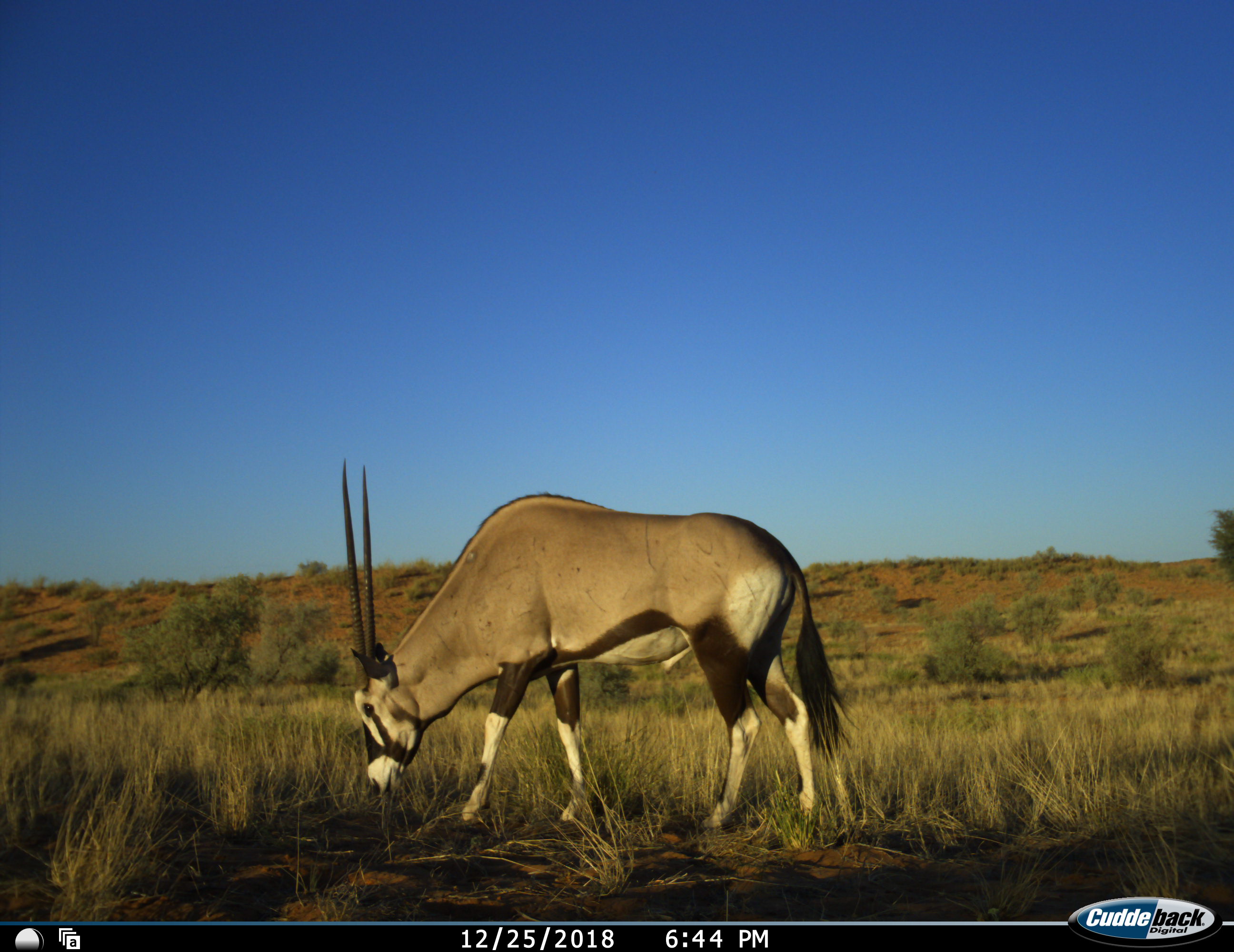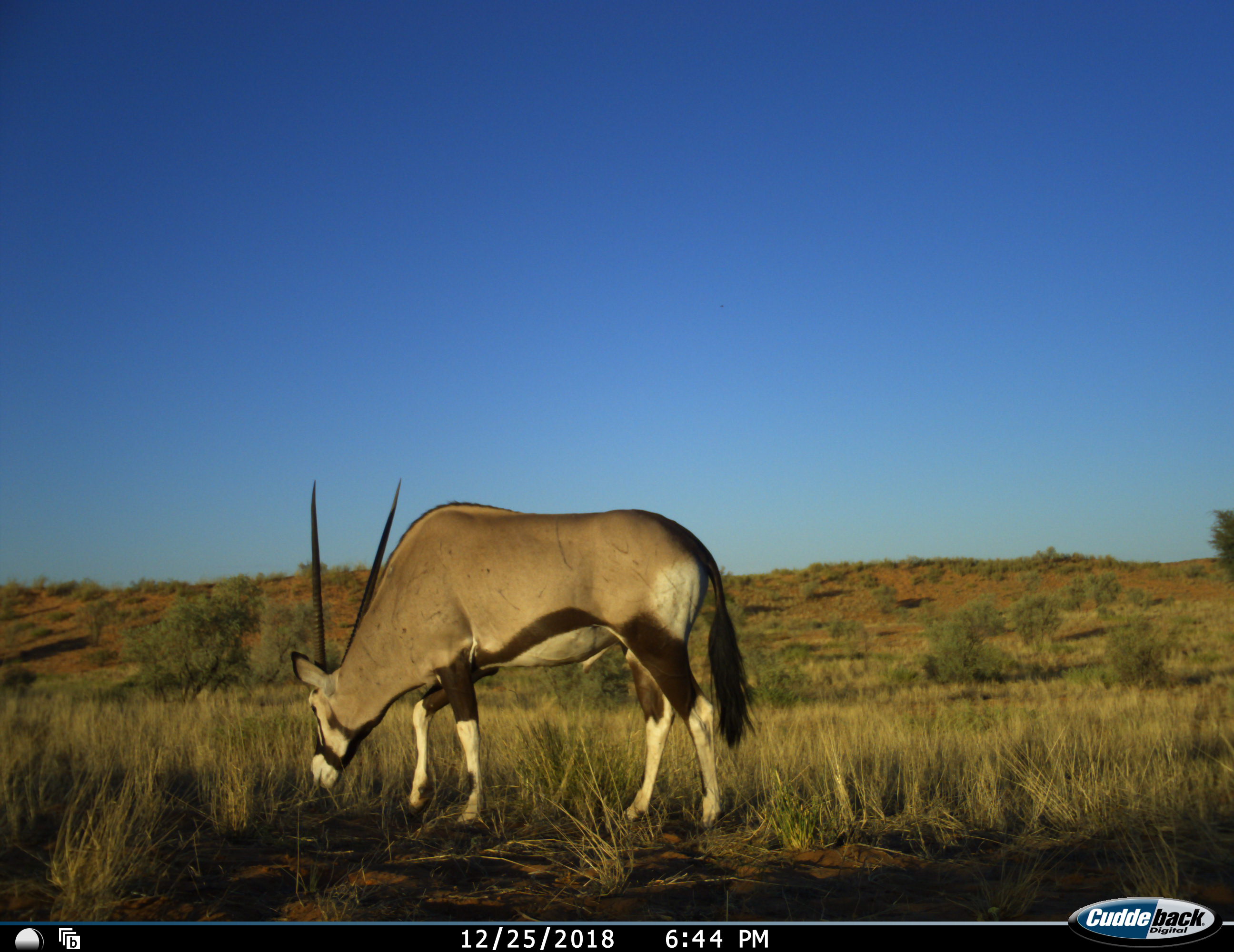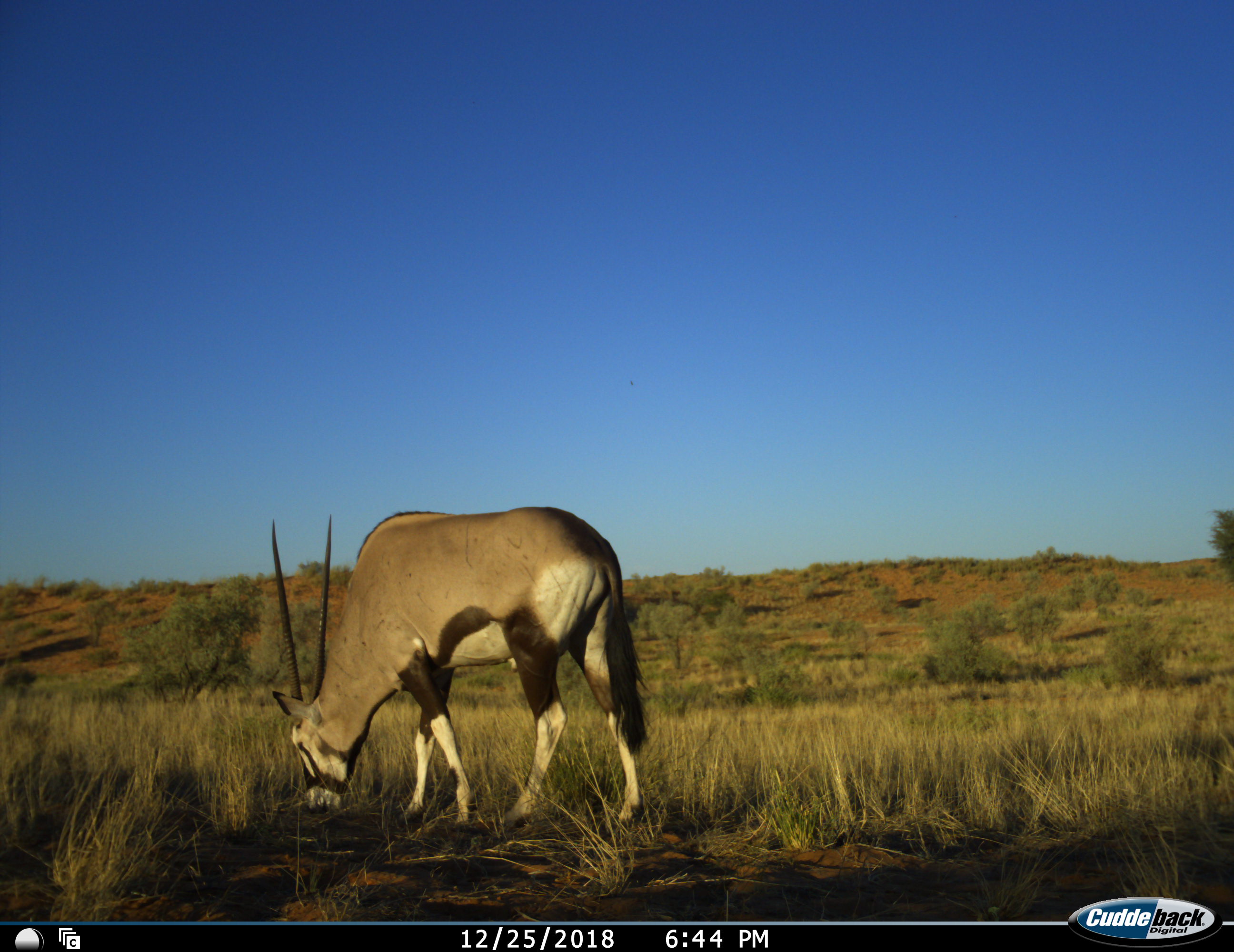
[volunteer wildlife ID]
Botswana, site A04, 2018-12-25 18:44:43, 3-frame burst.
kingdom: Animalia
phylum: Chordata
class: Mammalia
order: Artiodactyla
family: Bovidae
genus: Oryx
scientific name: Oryx gazella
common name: gemsbok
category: gemsbokoryx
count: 1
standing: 20%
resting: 0%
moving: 70%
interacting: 0%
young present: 0%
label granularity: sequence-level